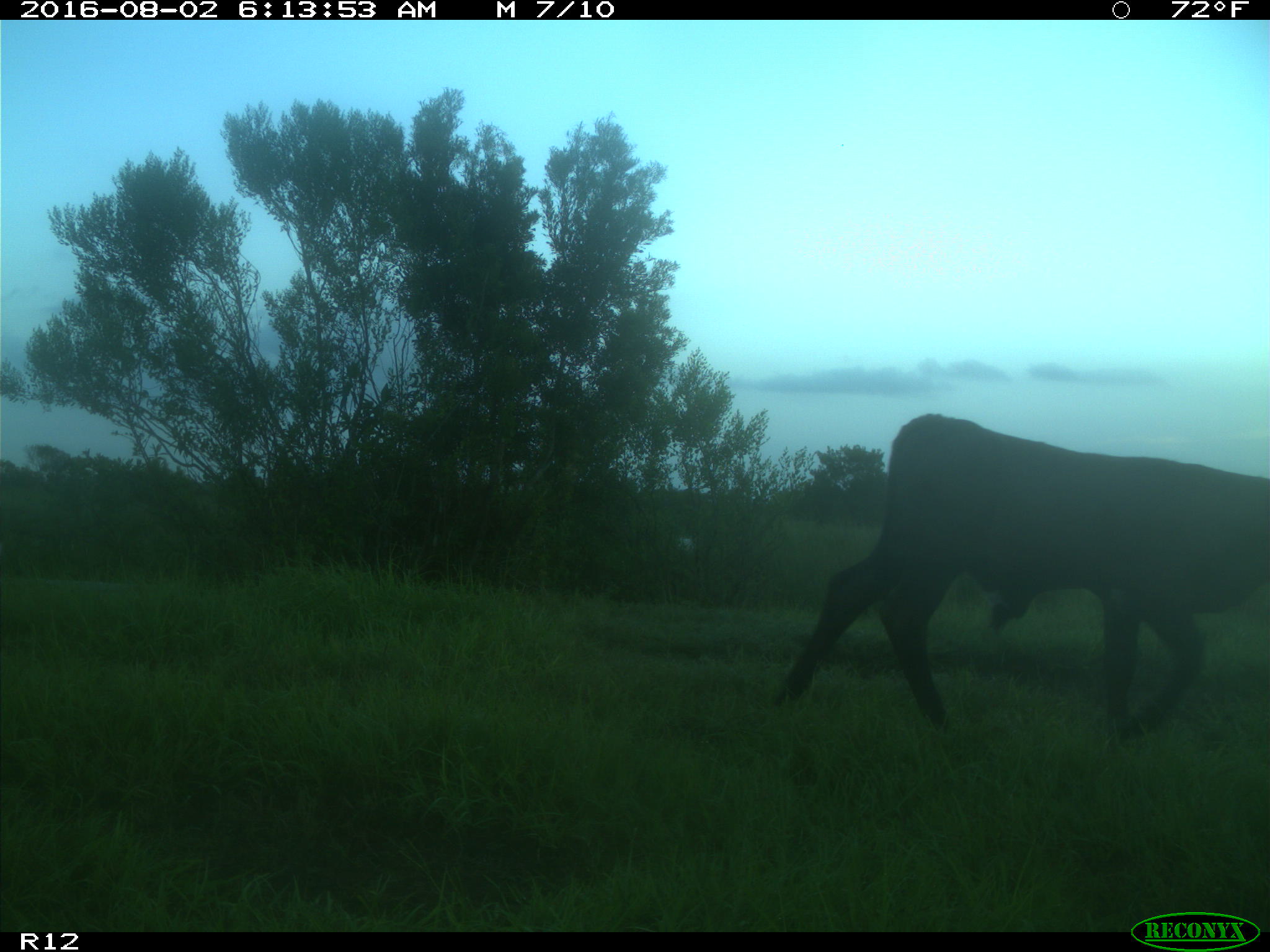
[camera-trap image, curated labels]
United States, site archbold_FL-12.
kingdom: Animalia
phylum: Chordata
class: Mammalia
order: Artiodactyla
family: Bovidae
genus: Bos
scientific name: Bos taurus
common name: domestic cow